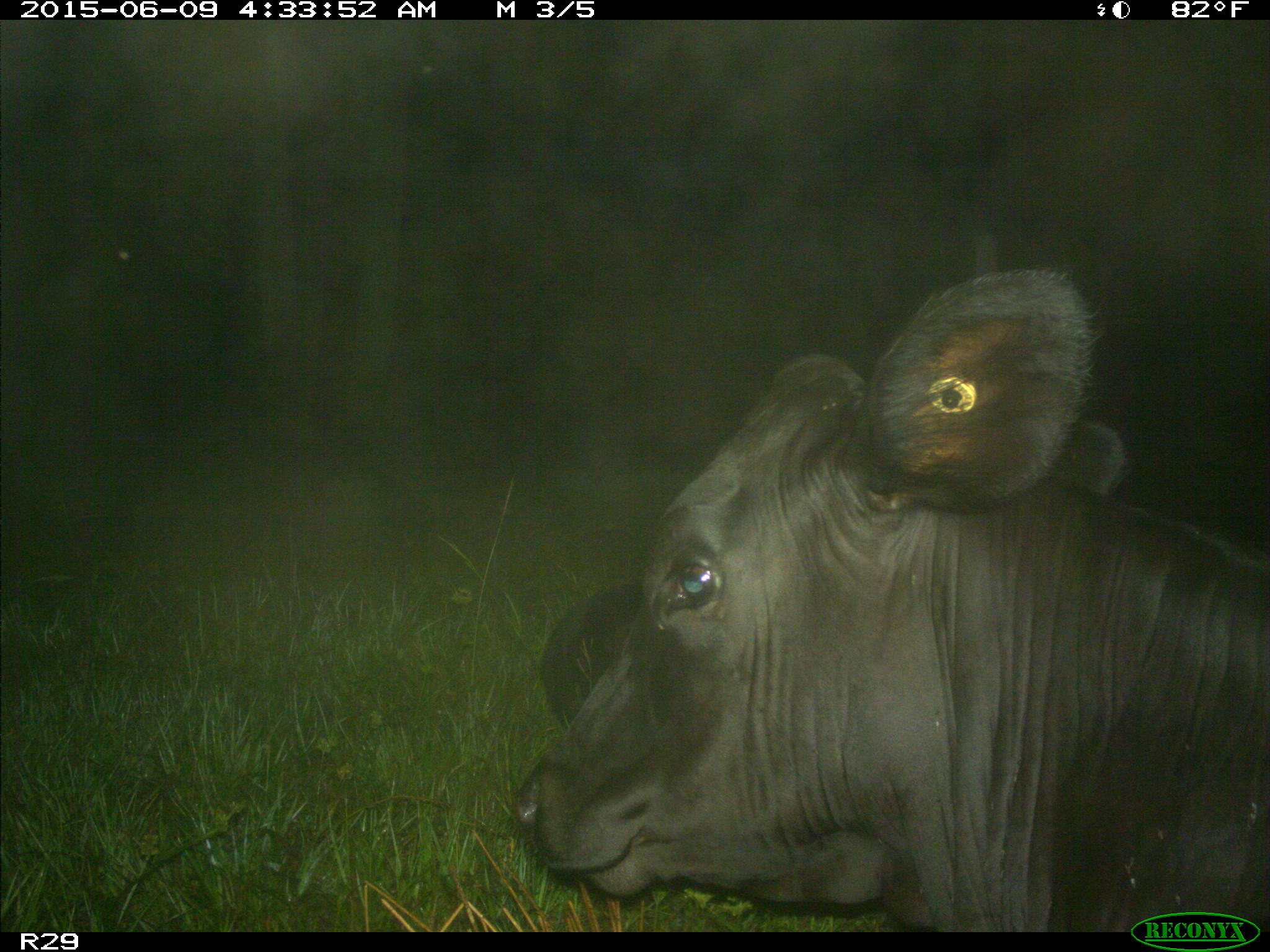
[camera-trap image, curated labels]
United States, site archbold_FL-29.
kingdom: Animalia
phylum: Chordata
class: Mammalia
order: Artiodactyla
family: Bovidae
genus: Bos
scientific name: Bos taurus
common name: domestic cow